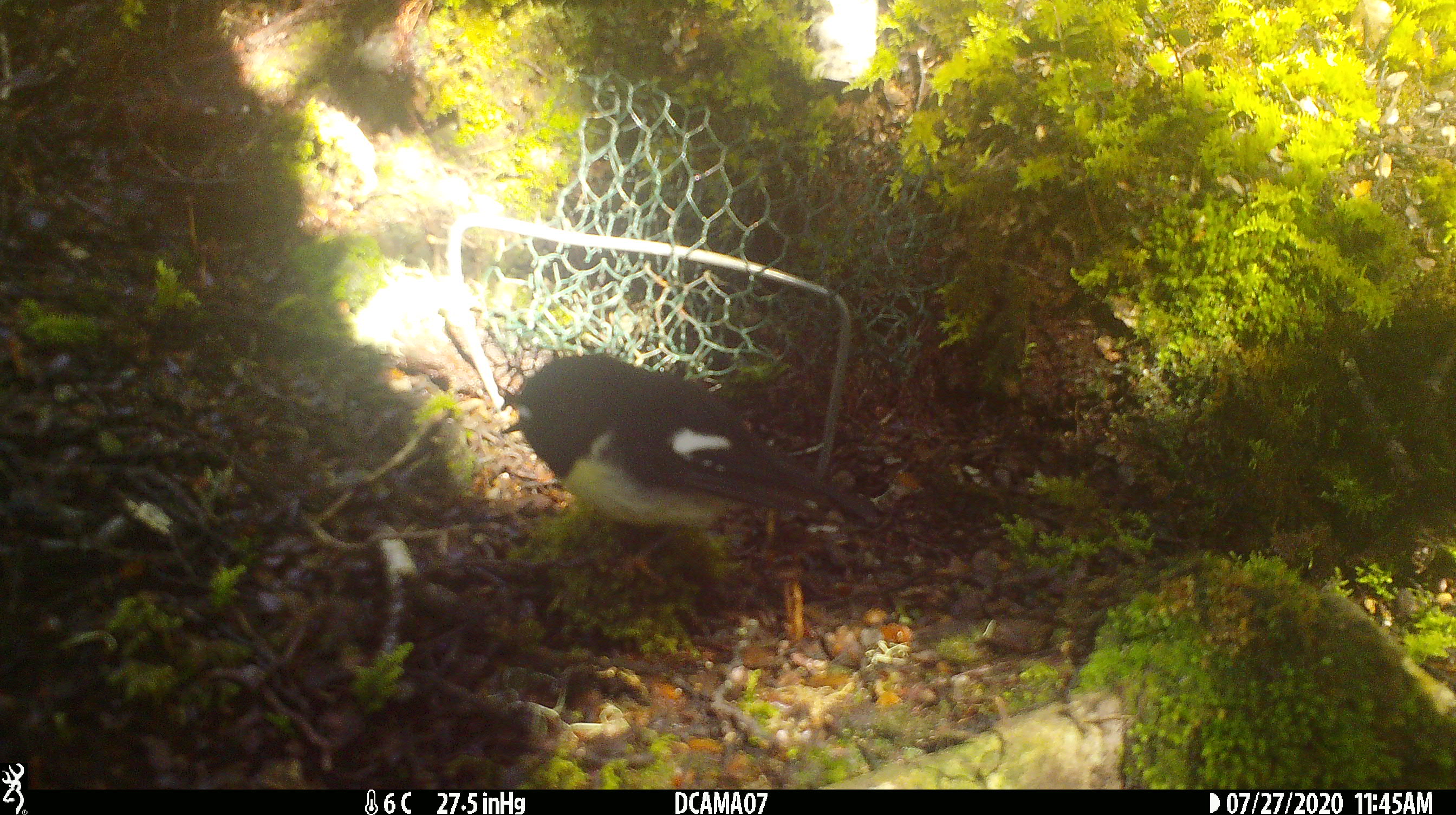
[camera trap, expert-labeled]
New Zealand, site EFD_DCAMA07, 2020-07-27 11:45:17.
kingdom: Animalia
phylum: Chordata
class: Aves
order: Passeriformes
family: Petroicidae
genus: Petroica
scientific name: Petroica macrocephala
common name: tomtit